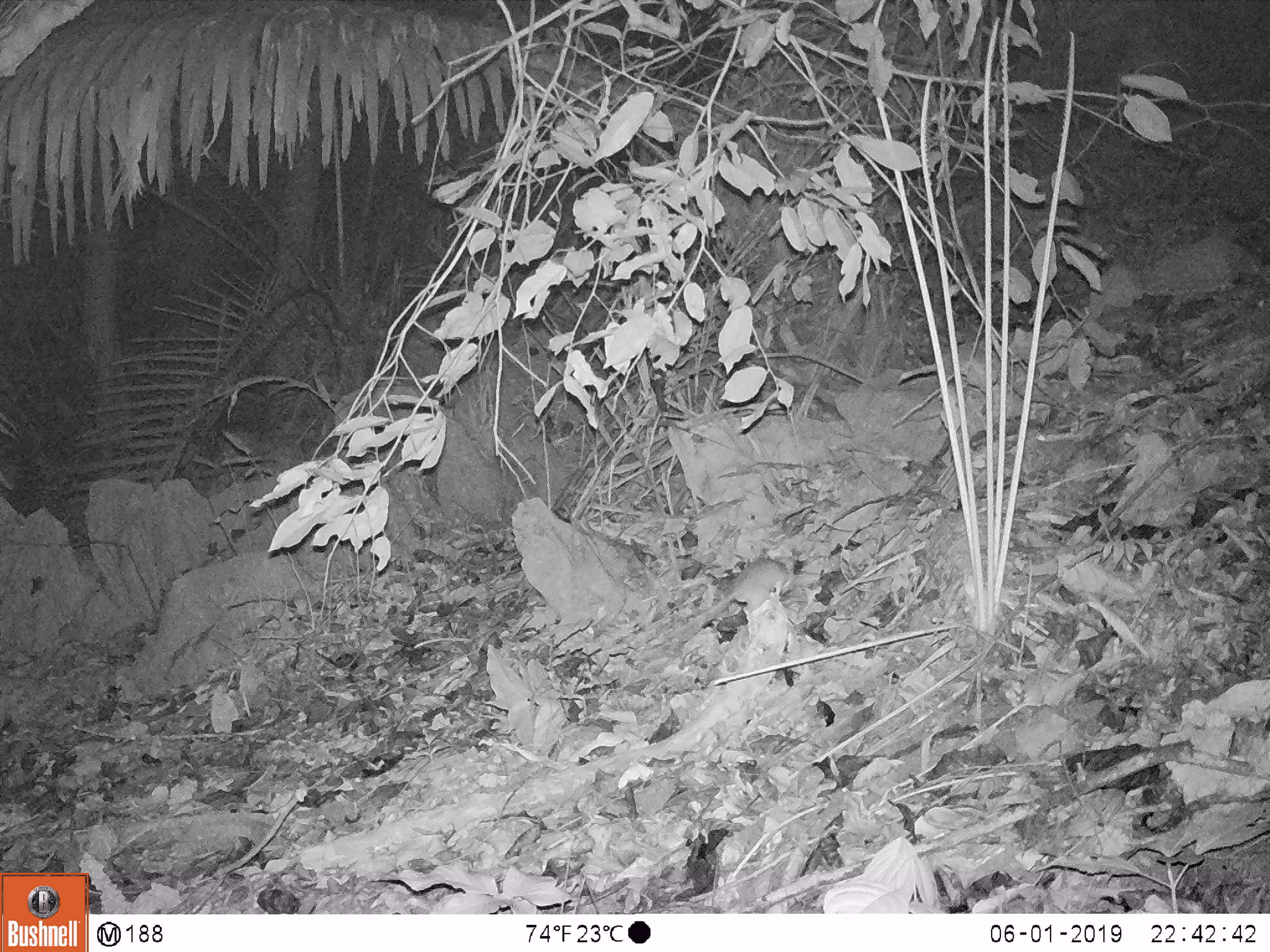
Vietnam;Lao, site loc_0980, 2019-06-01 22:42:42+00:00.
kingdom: Animalia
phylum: Chordata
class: Mammalia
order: Rodentia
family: Muridae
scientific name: Muridae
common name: old-world mice and rats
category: unidentified murid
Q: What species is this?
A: Unidentified murid (old-world mice and rats) (Muridae).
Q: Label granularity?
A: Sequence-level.